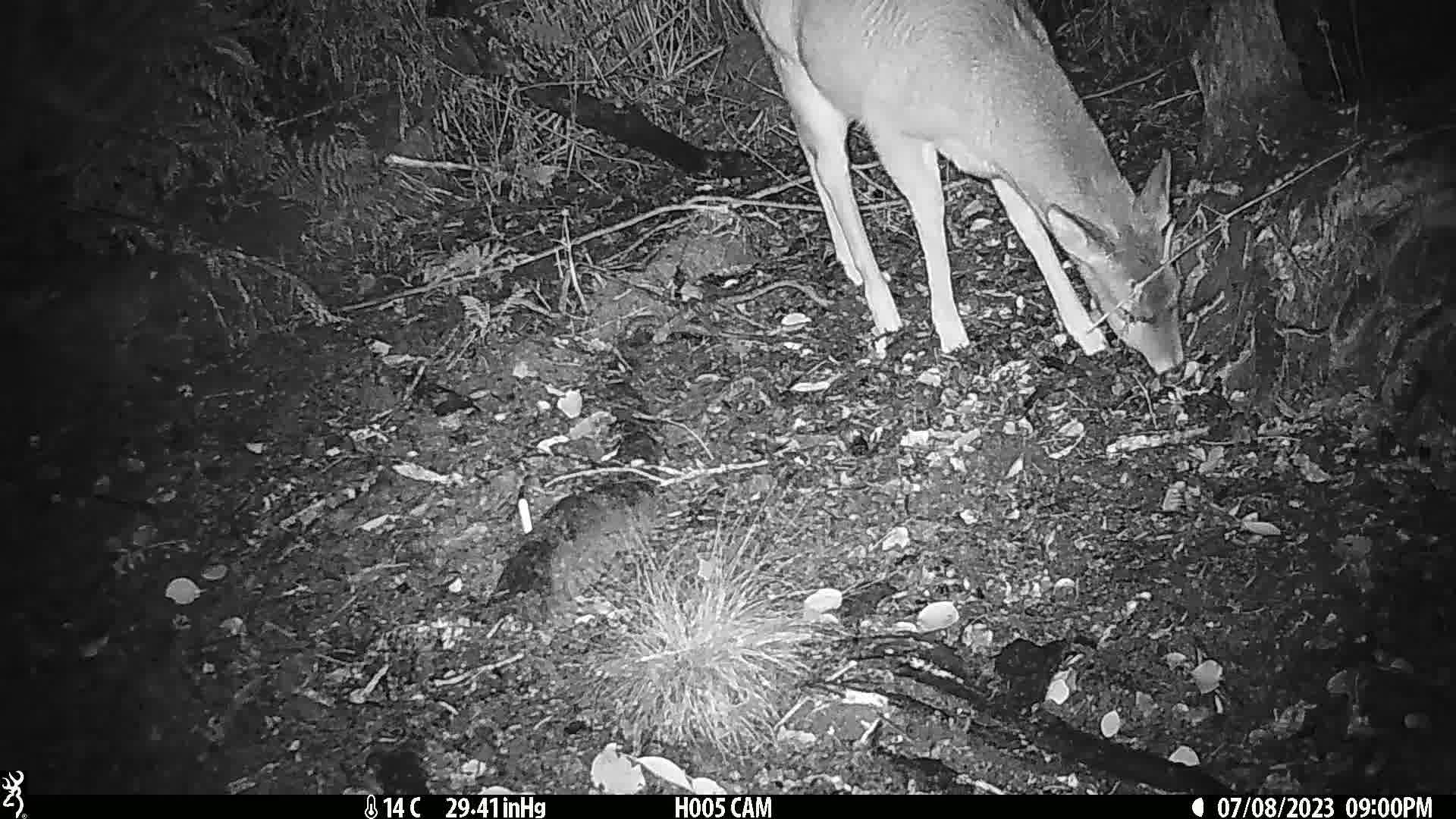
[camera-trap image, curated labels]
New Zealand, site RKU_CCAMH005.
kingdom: Animalia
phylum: Chordata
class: Mammalia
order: Artiodactyla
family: Cervidae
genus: Odocoileus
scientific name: Odocoileus virginianus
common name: white-tailed deer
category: white tailed deer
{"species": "white tailed deer (white-tailed deer) (Odocoileus virginianus)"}